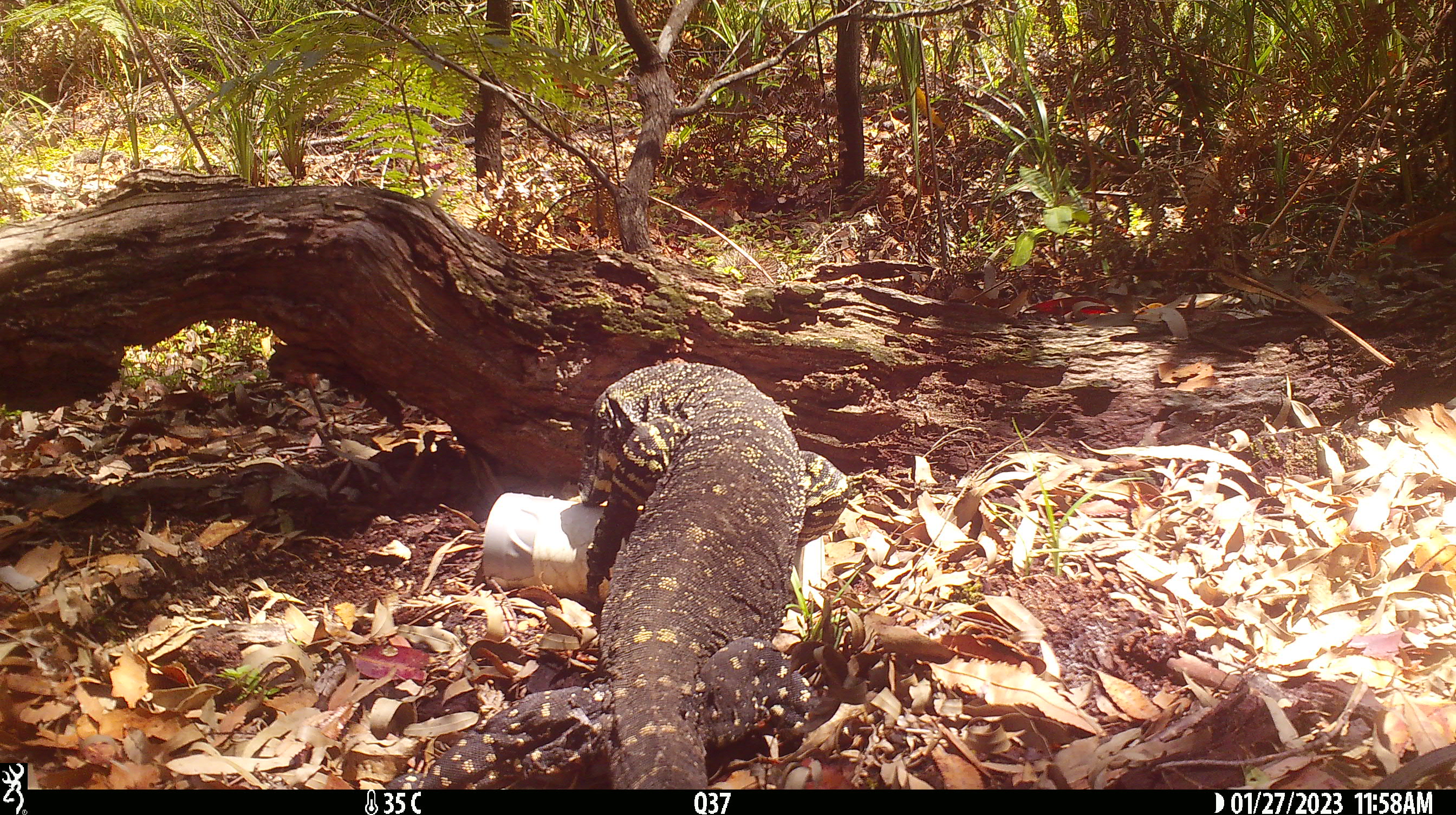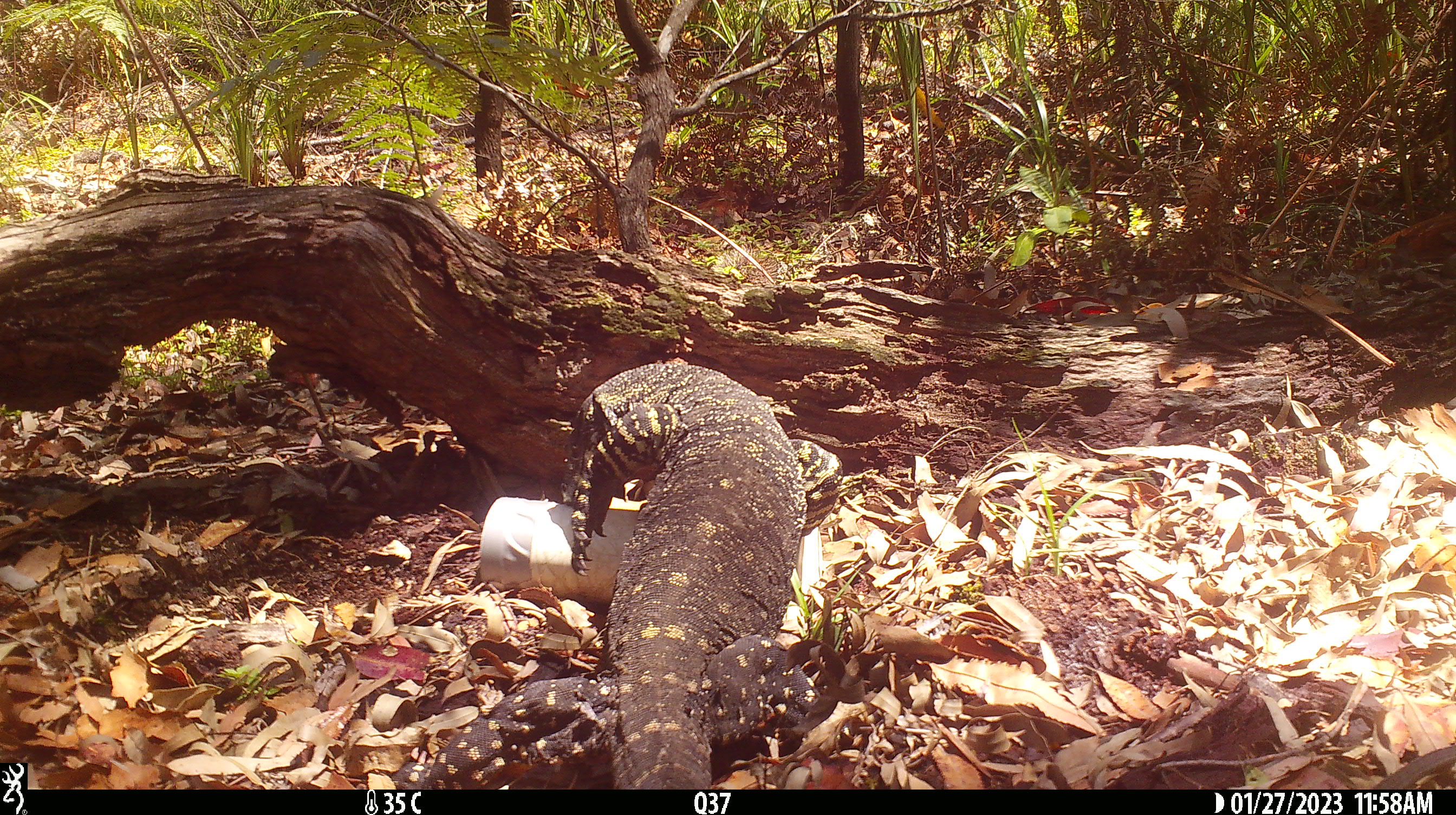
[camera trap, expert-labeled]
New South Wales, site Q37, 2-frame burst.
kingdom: Animalia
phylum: Chordata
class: Reptilia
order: Squamata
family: Varanidae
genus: Varanus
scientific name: Varanus varius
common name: lace monitor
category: goanna